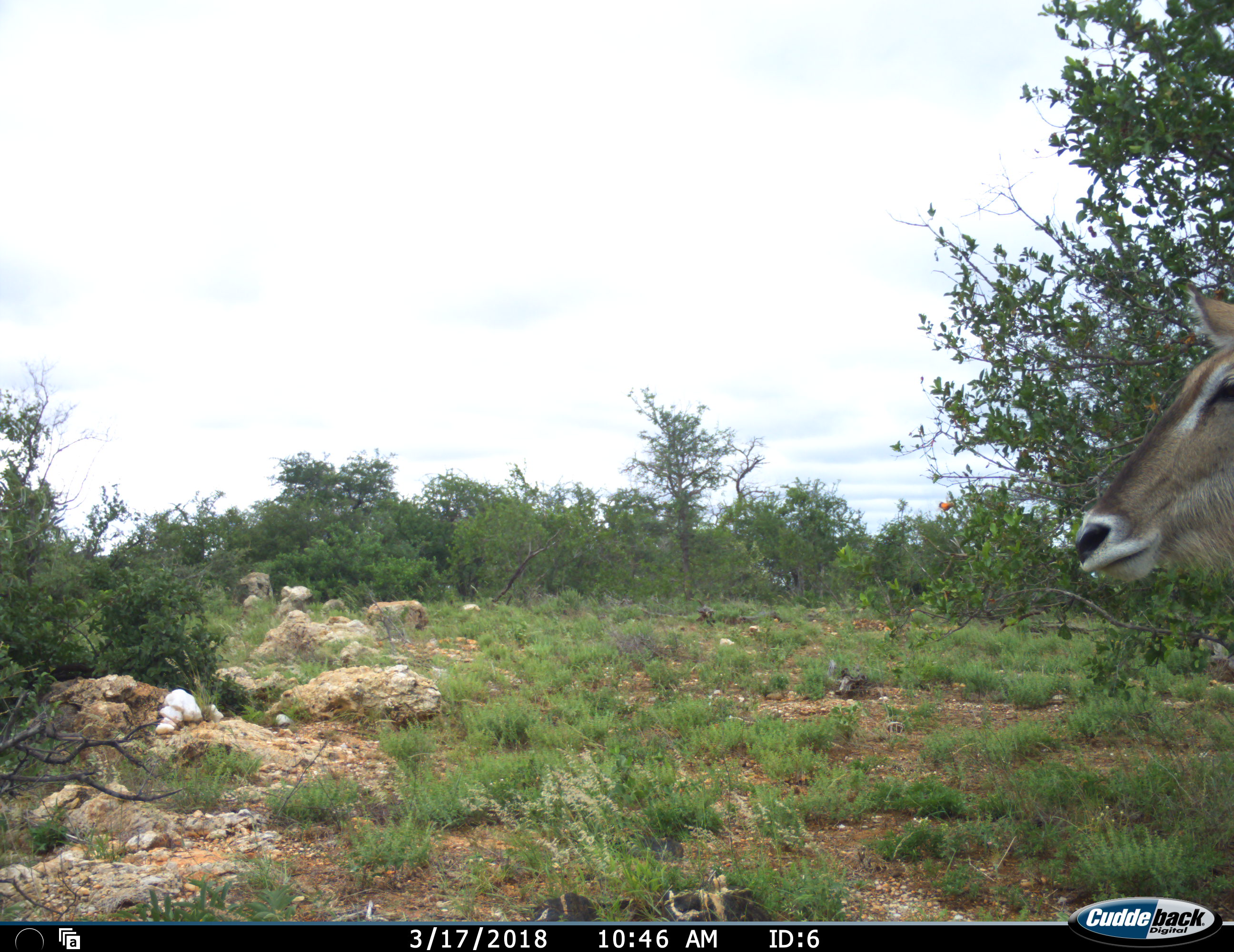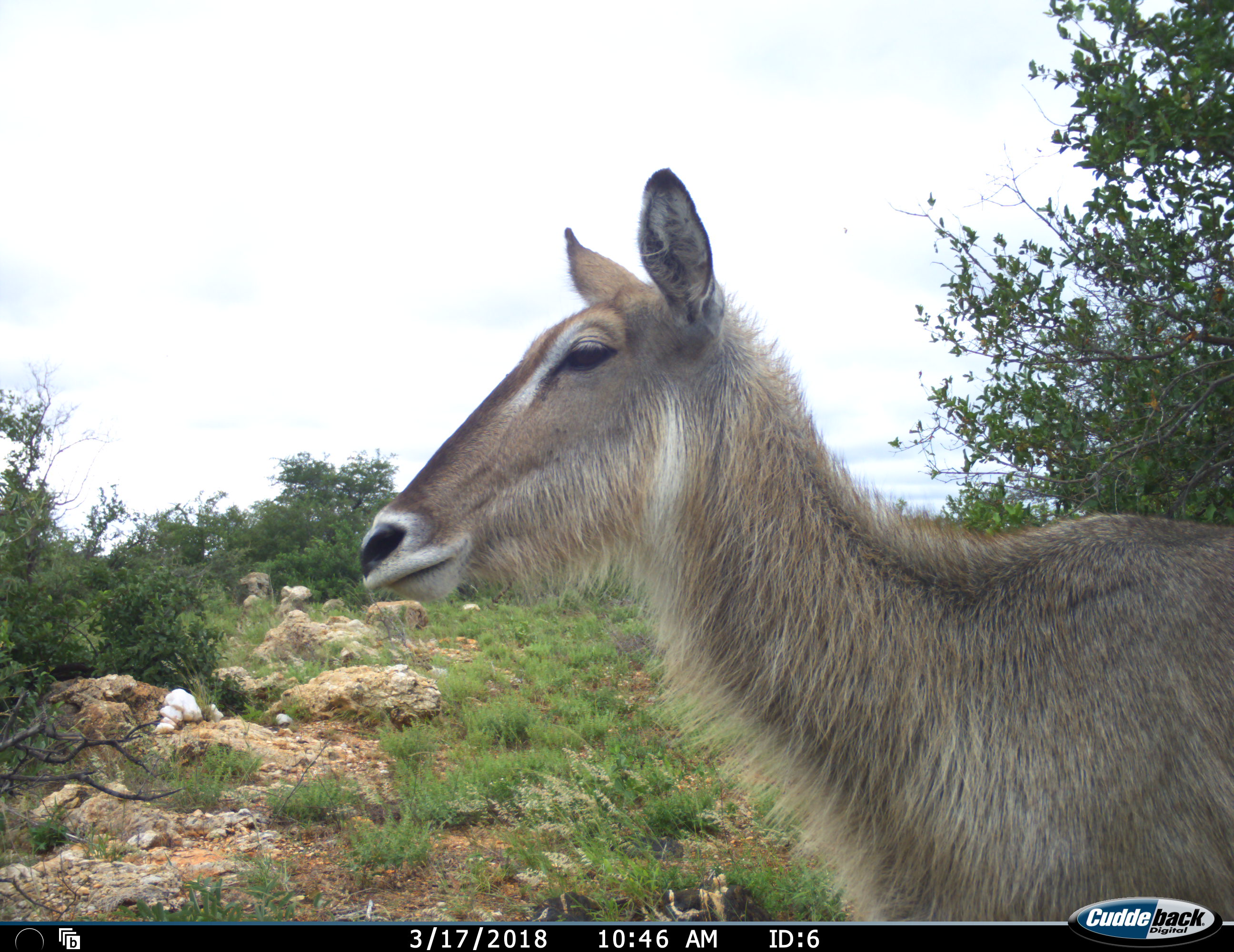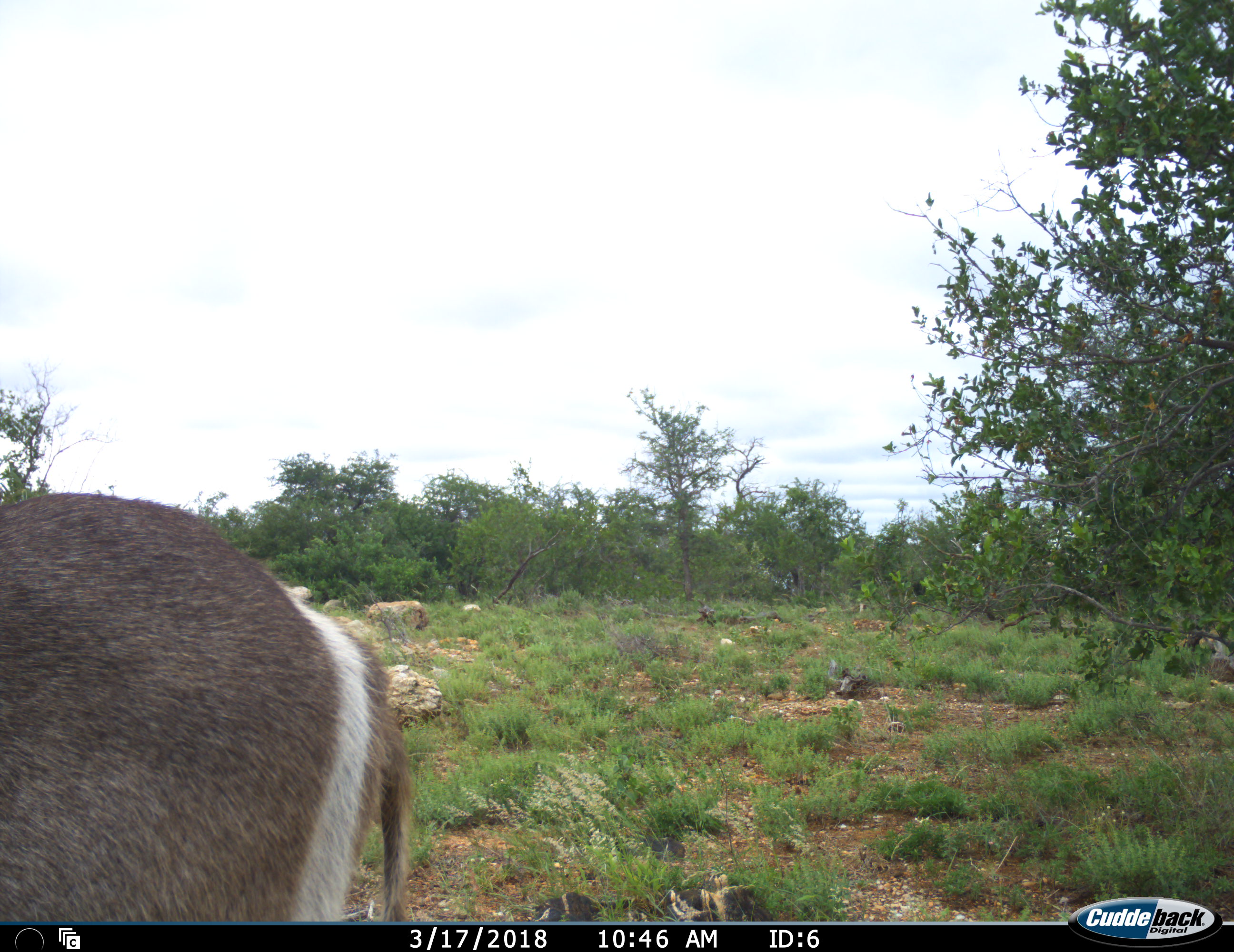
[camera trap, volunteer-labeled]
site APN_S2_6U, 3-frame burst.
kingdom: Animalia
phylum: Chordata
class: Mammalia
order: Artiodactyla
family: Bovidae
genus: Kobus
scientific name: Kobus ellipsiprymnus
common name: waterbuck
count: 1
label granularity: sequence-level